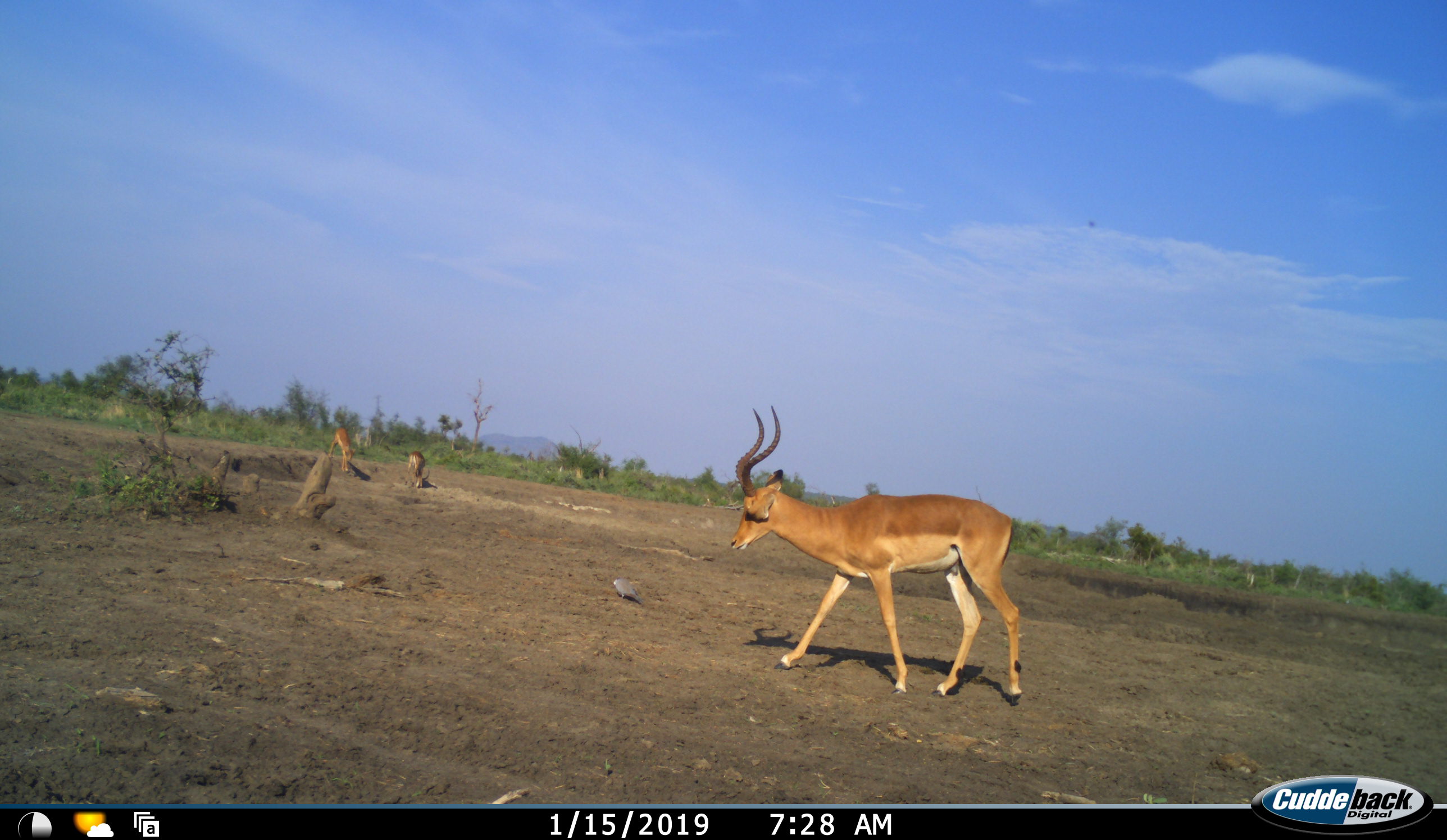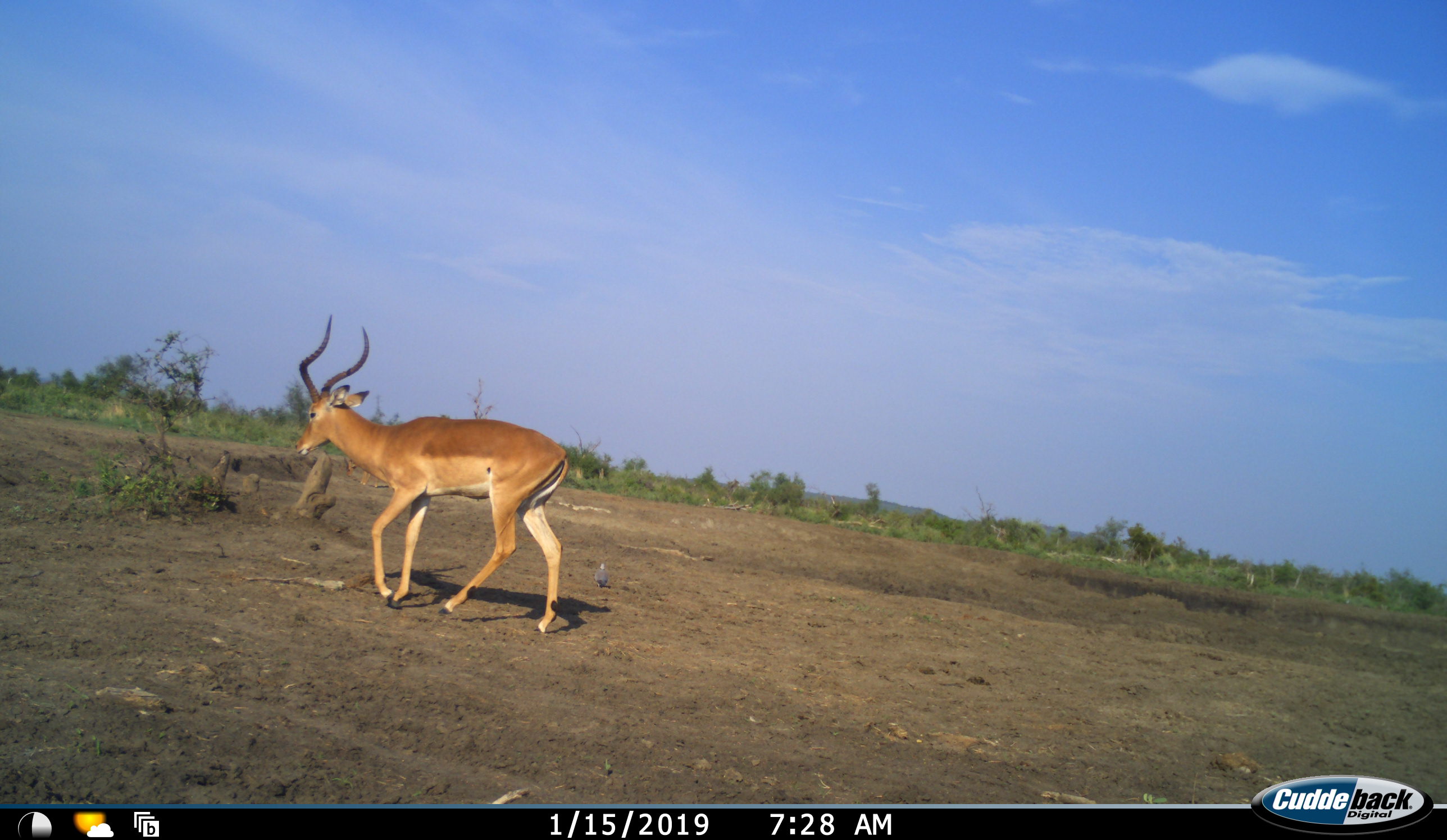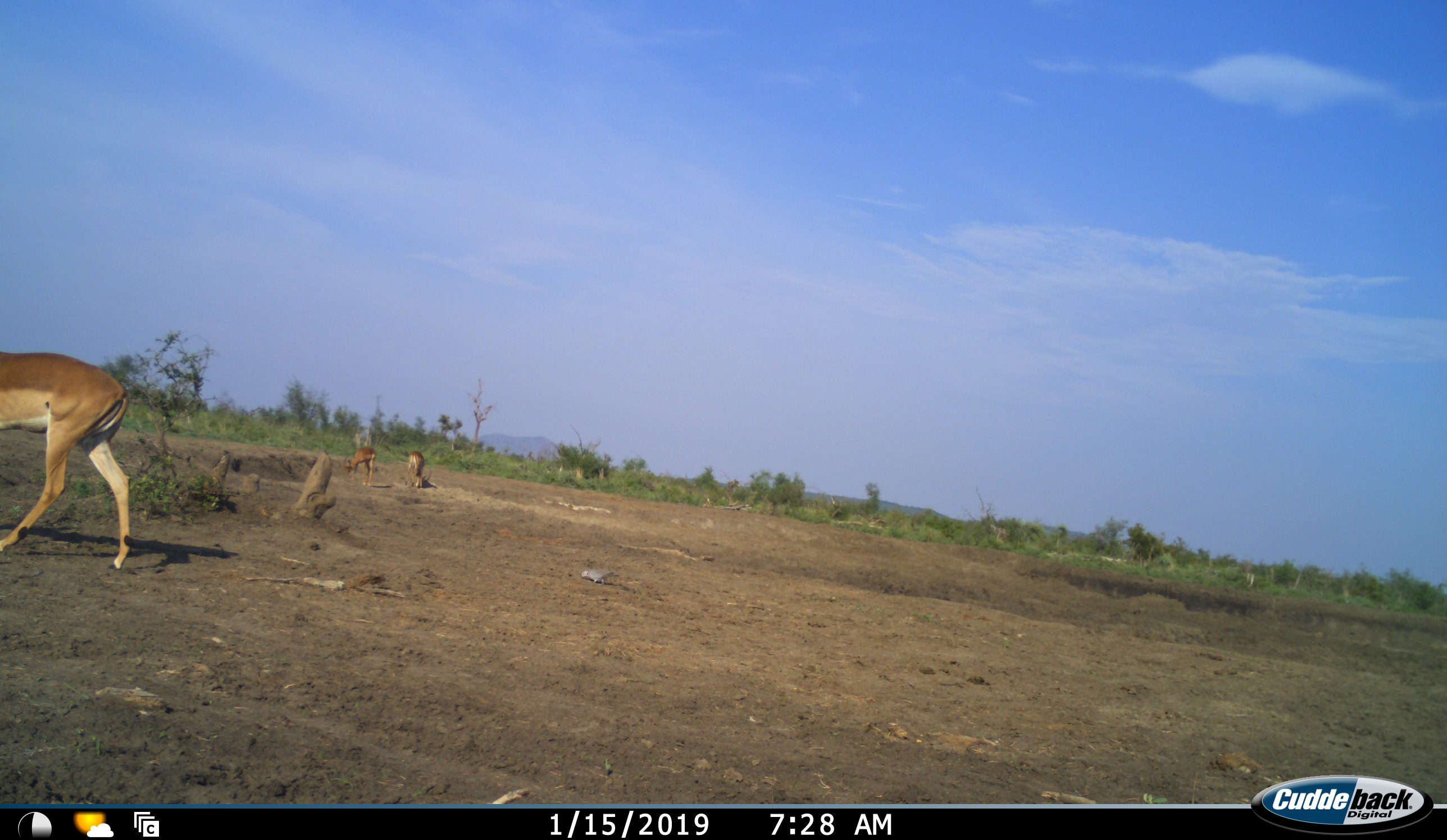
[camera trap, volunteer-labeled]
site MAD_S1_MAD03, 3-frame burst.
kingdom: Animalia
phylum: Chordata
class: Mammalia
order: Artiodactyla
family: Bovidae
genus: Aepyceros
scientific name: Aepyceros melampus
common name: impala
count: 3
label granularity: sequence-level